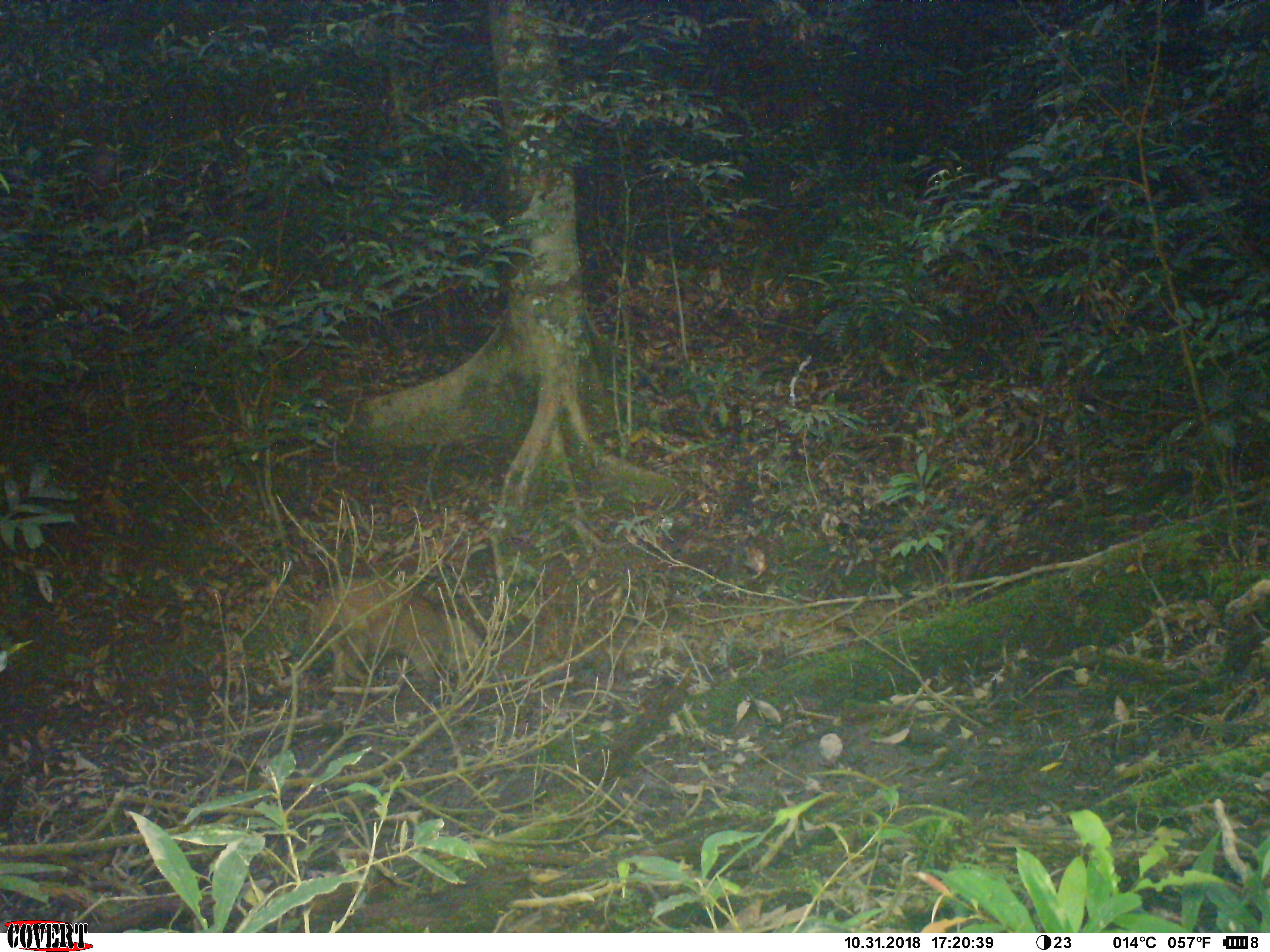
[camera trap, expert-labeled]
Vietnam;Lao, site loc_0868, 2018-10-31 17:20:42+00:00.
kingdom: Animalia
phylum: Chordata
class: Mammalia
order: Artiodactyla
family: Suidae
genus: Sus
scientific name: Sus scrofa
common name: eurasian wild pig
Eurasian wild pig (Sus scrofa). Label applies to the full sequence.